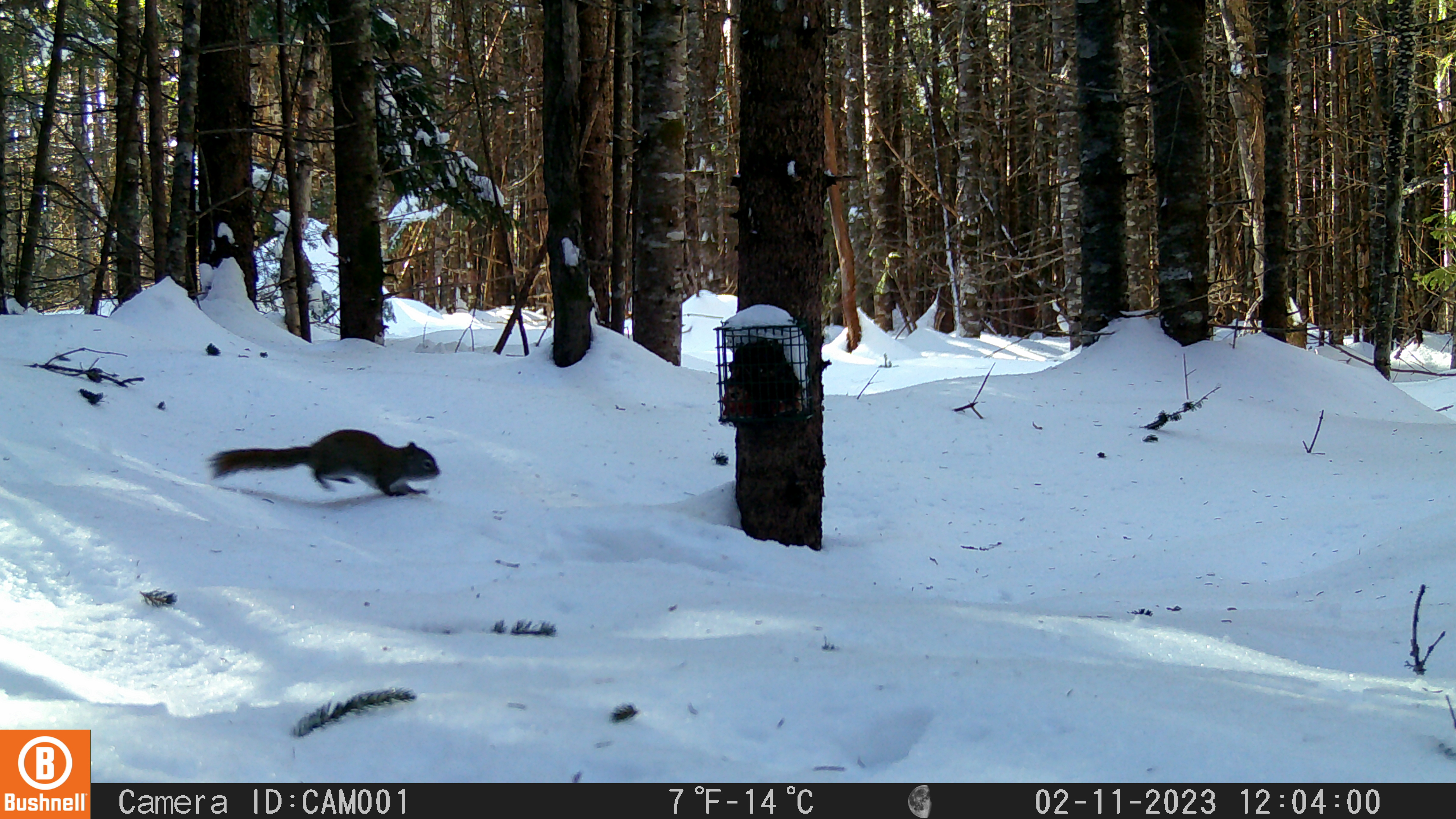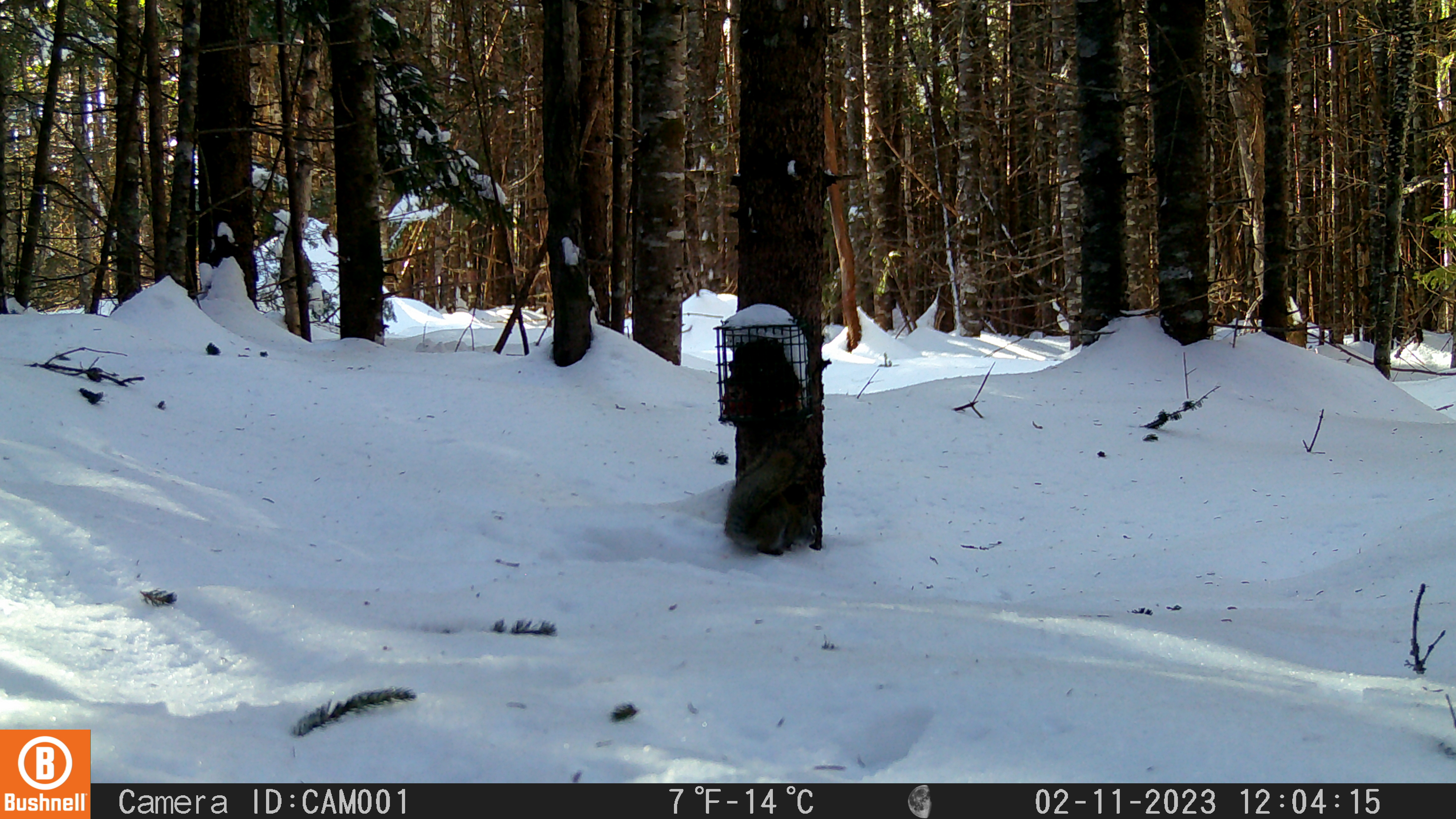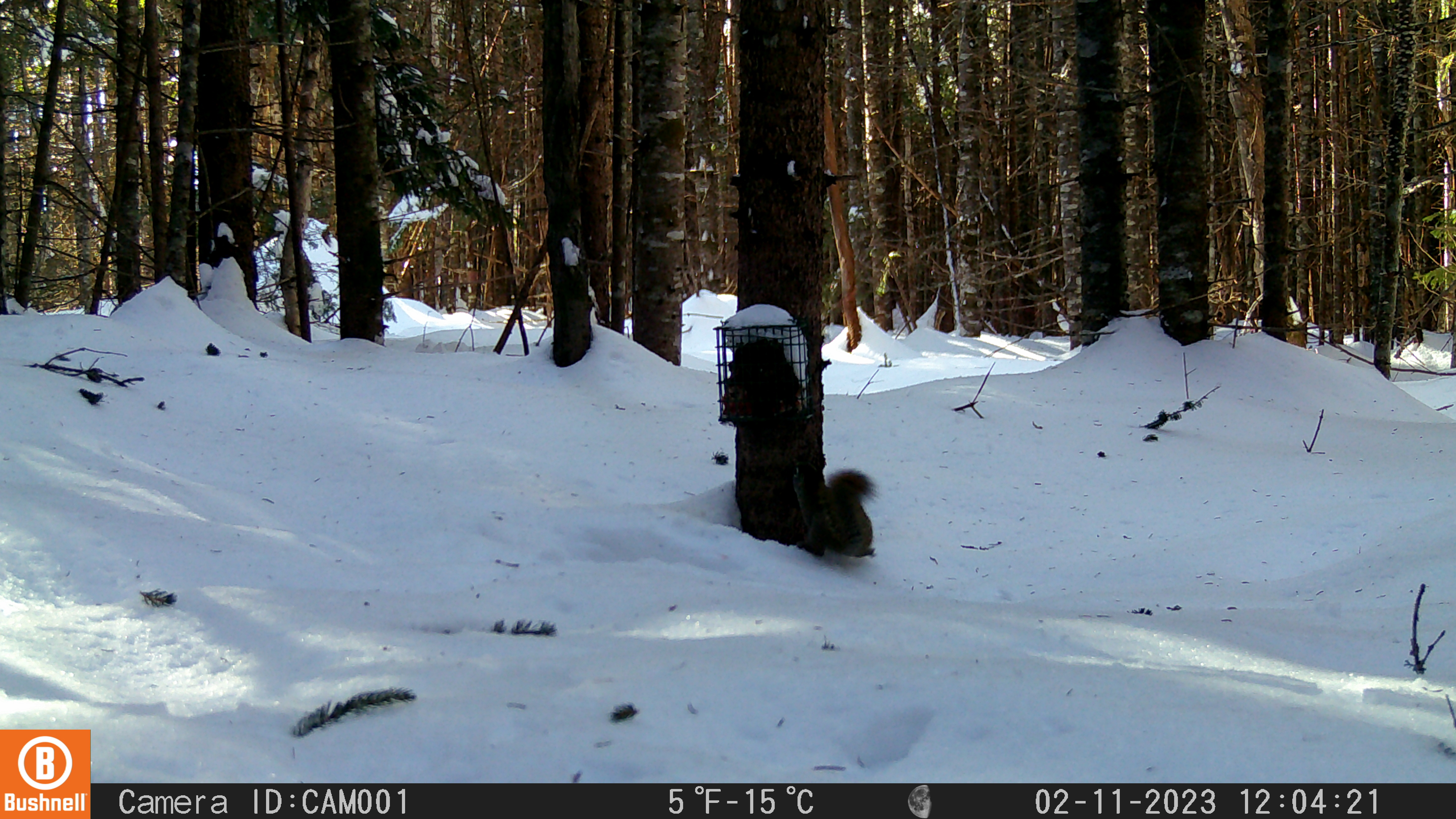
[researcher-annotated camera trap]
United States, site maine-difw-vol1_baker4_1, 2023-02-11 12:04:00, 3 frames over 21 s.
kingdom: Animalia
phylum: Chordata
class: Mammalia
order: Rodentia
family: Sciuridae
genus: Tamiasciurus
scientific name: Tamiasciurus hudsonicus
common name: red squirrel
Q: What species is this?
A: Red squirrel (Tamiasciurus hudsonicus).